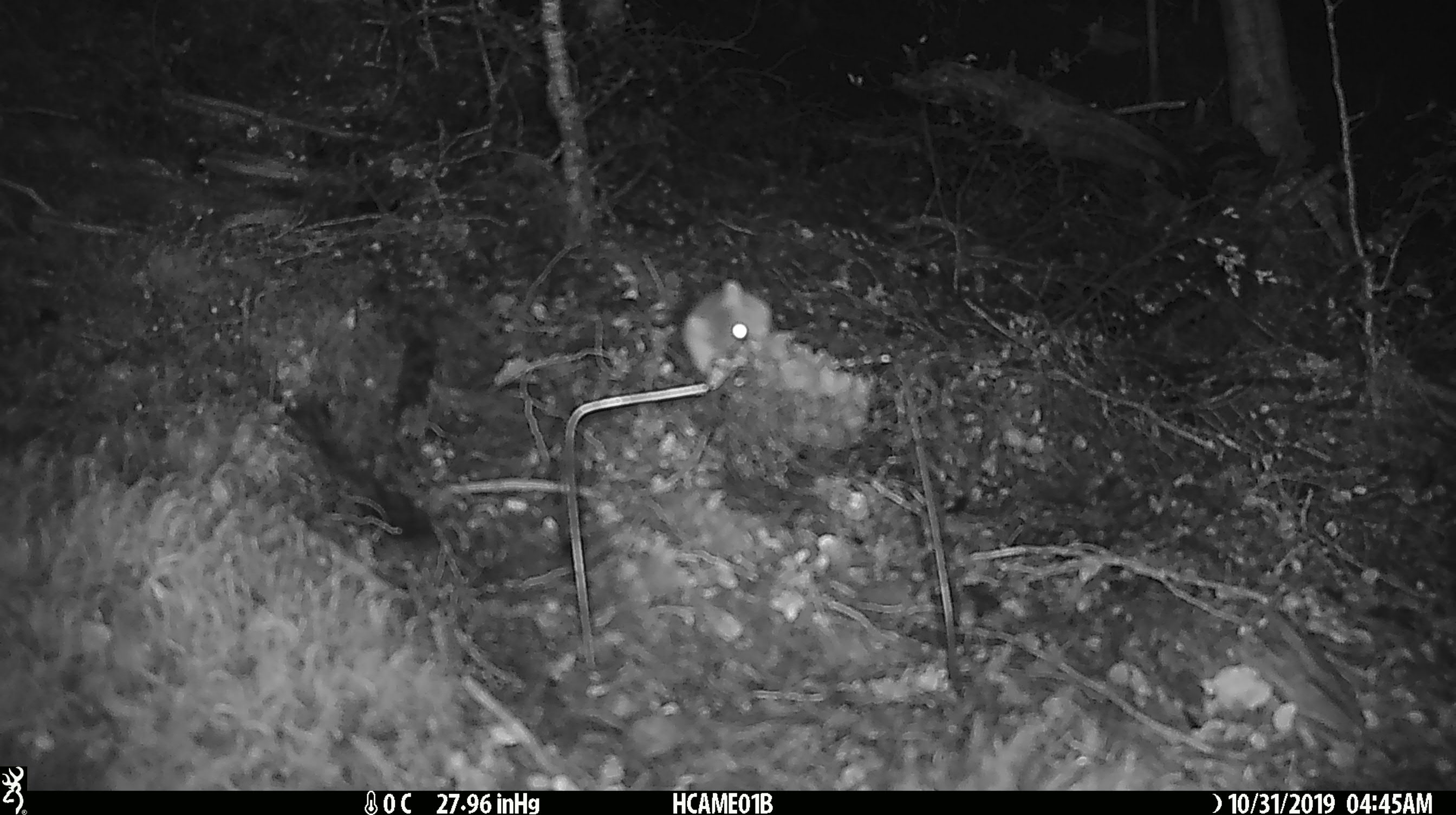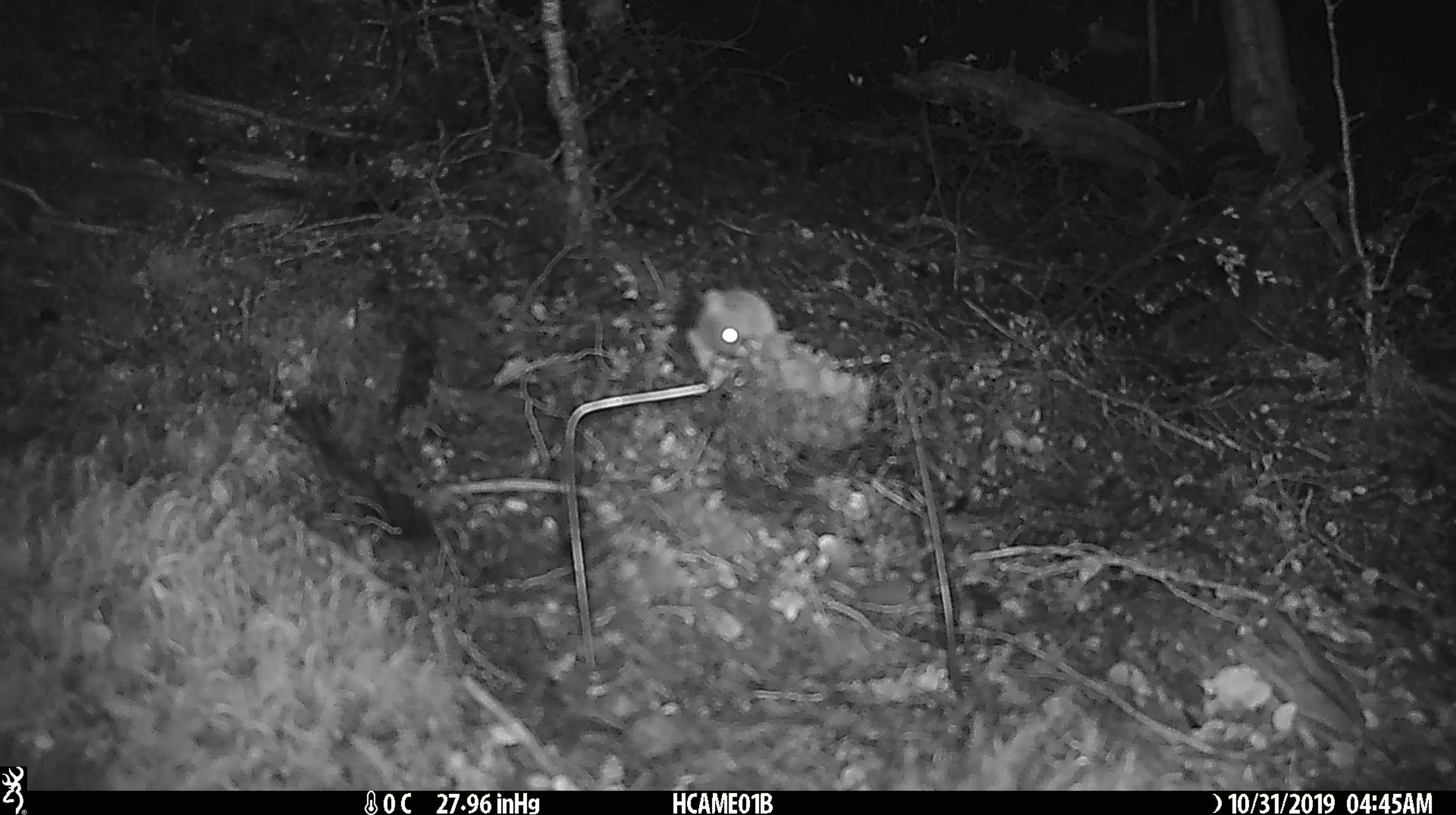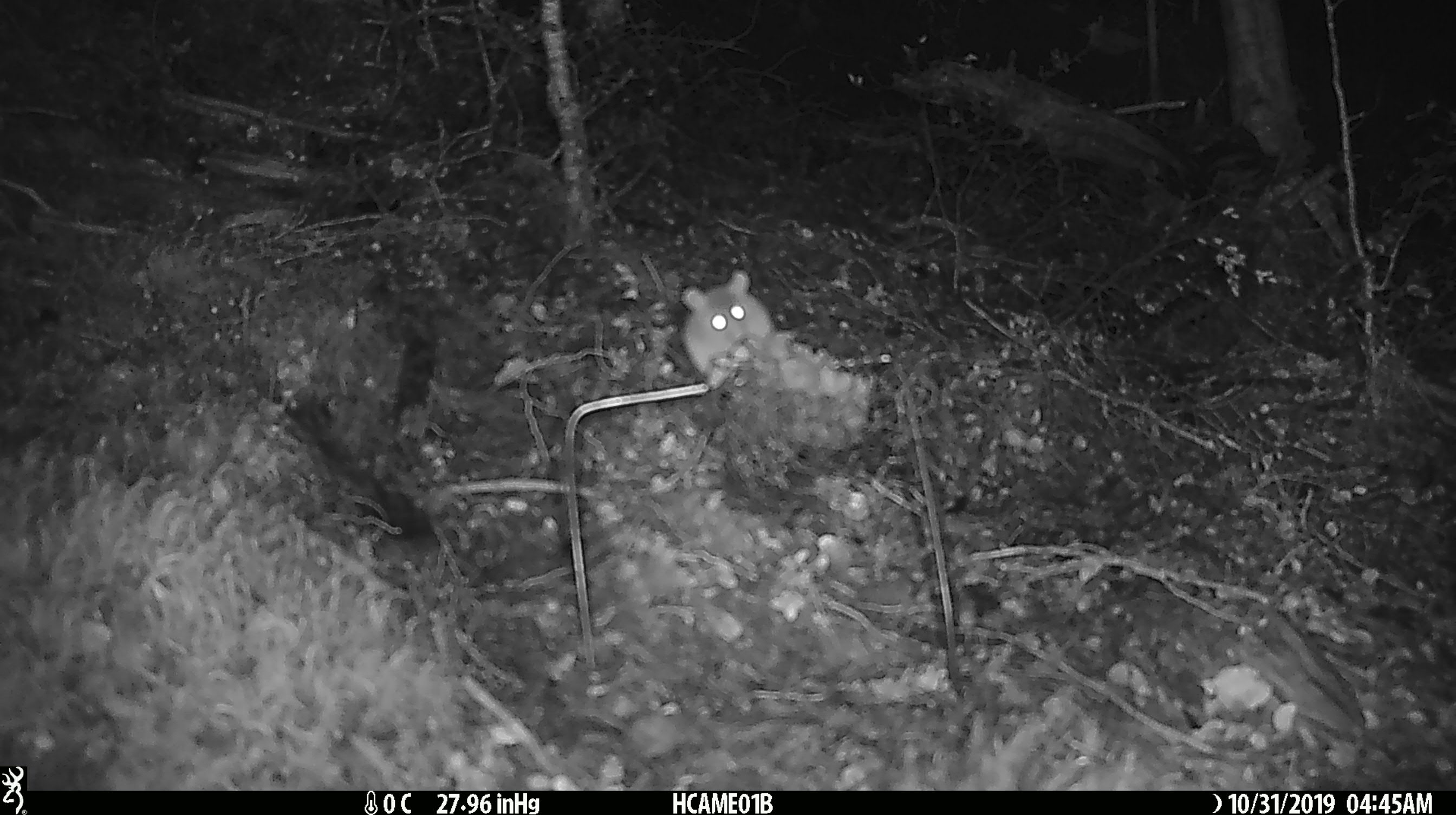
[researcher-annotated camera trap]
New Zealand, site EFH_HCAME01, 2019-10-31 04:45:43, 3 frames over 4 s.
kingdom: Animalia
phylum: Chordata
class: Mammalia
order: Rodentia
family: Muridae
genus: Mus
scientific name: Mus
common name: mouse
Mouse (Mus).